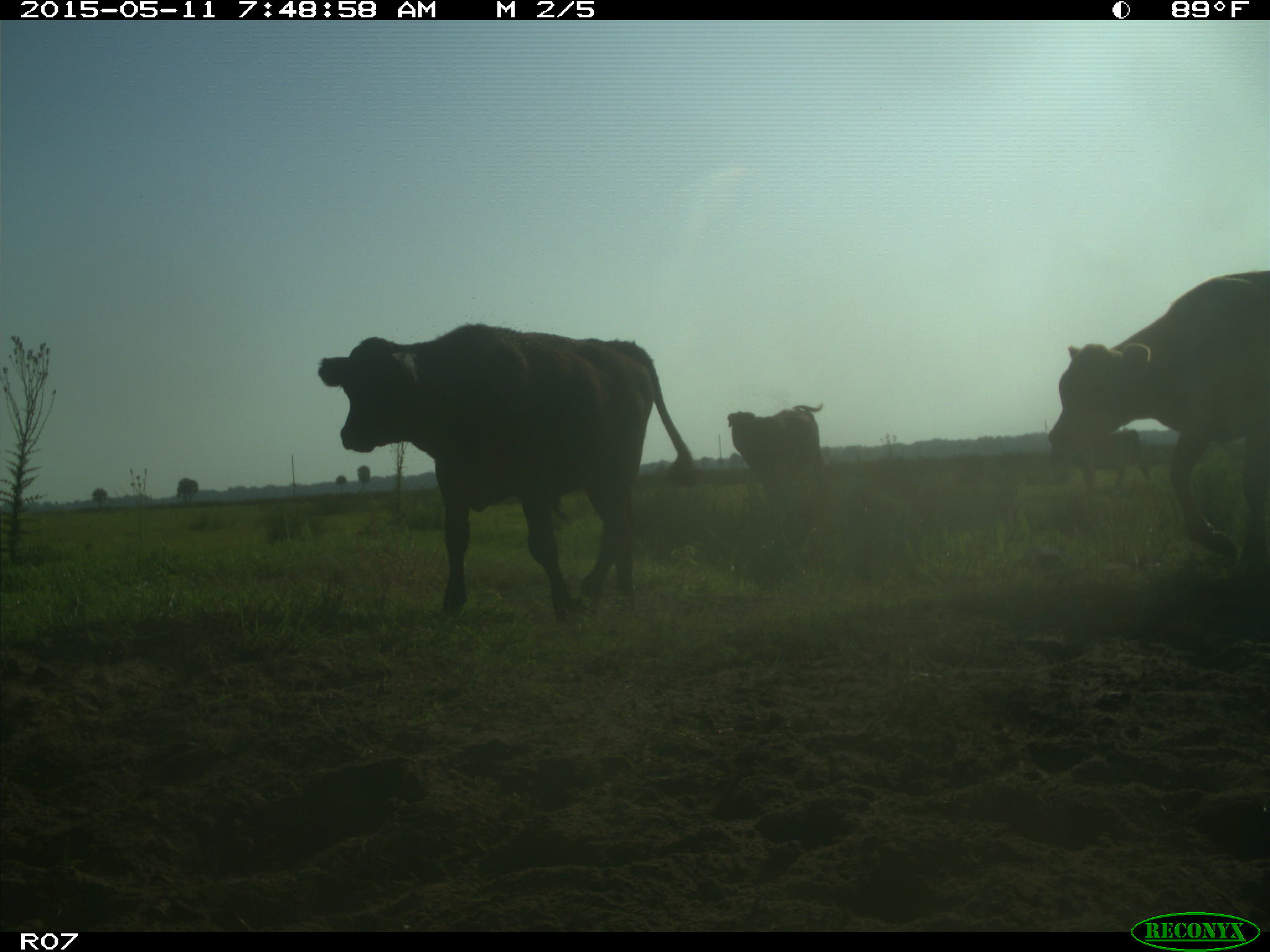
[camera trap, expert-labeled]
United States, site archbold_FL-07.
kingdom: Animalia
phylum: Chordata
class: Mammalia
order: Artiodactyla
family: Bovidae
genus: Bos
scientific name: Bos taurus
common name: domestic cow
Bos taurus (domestic cow).